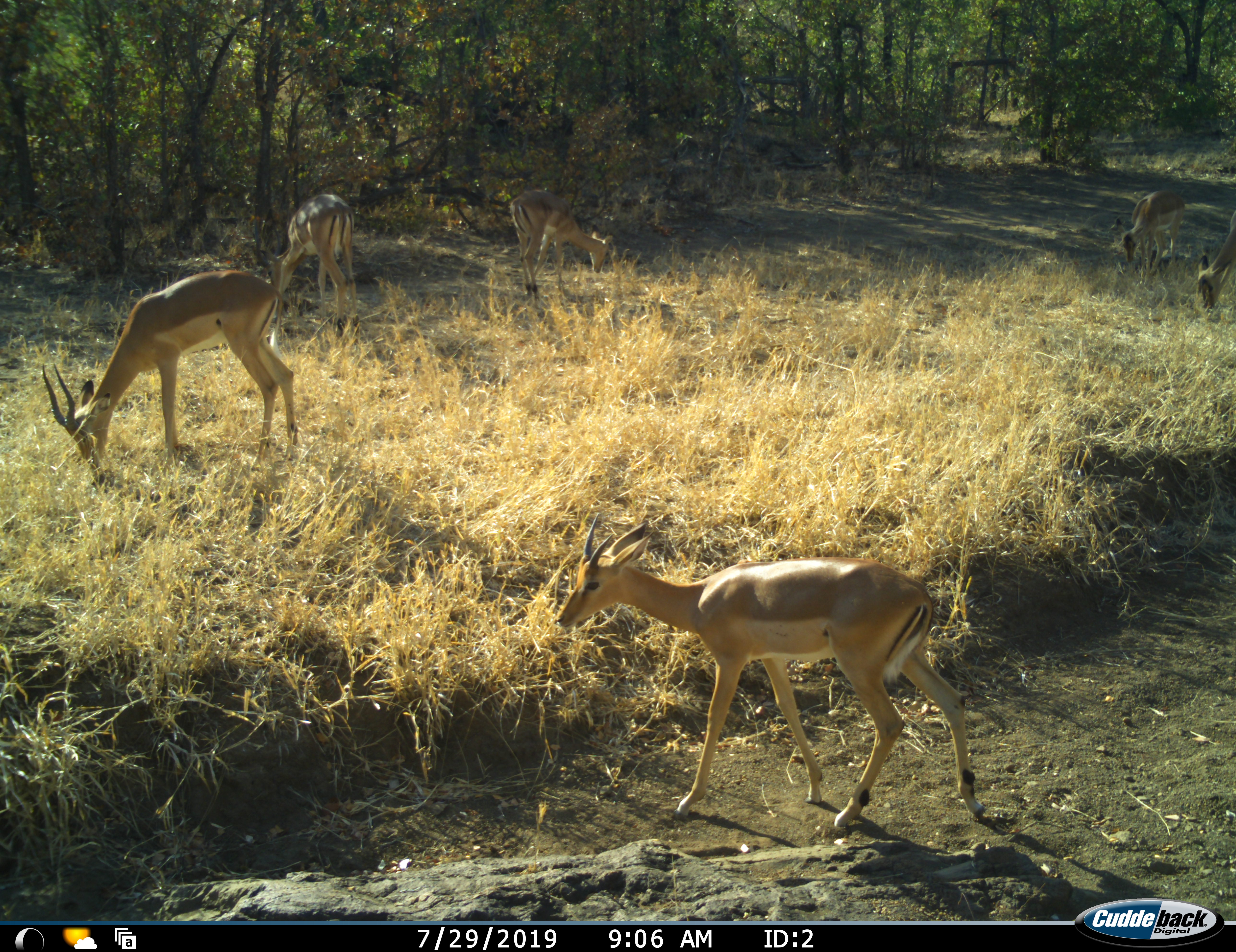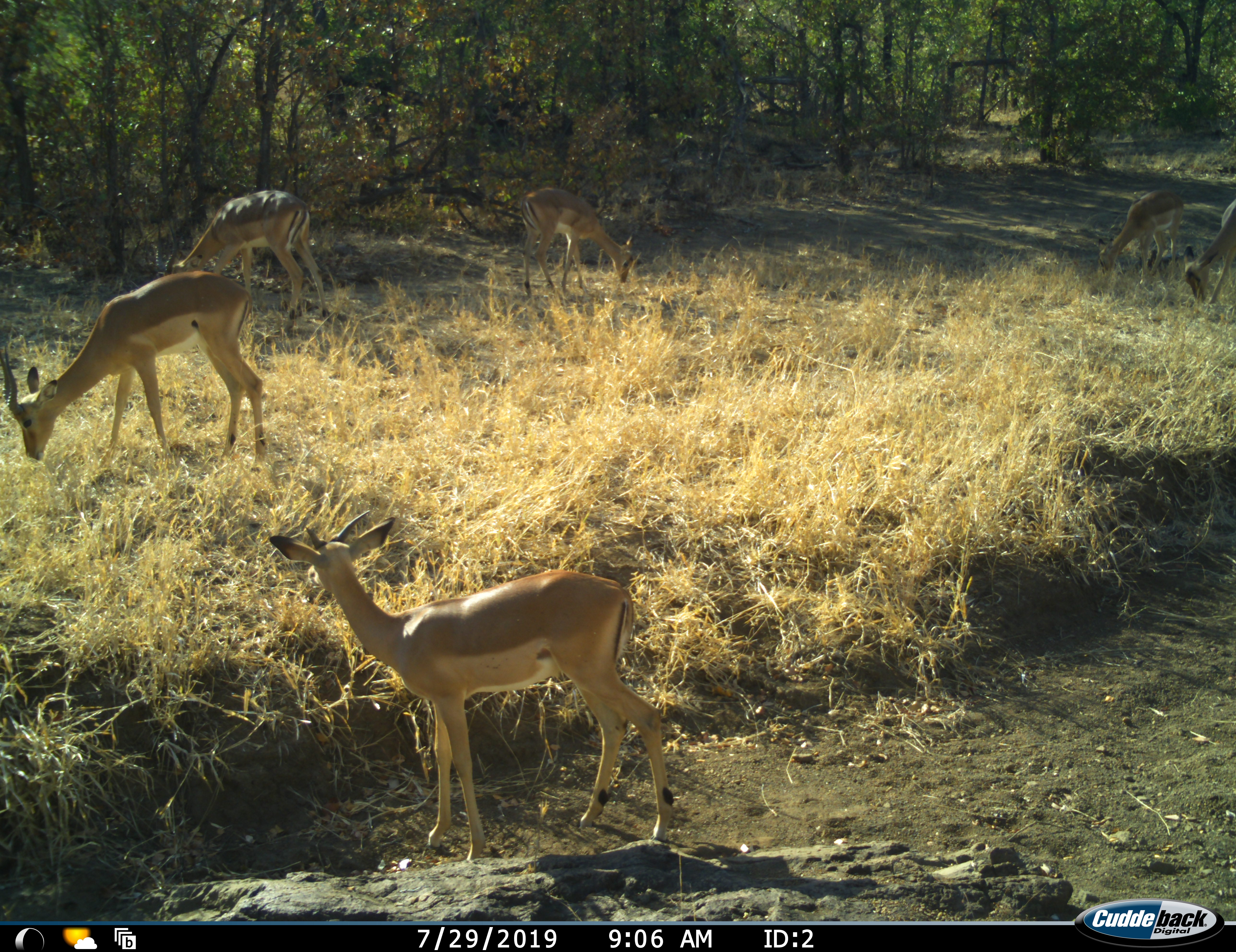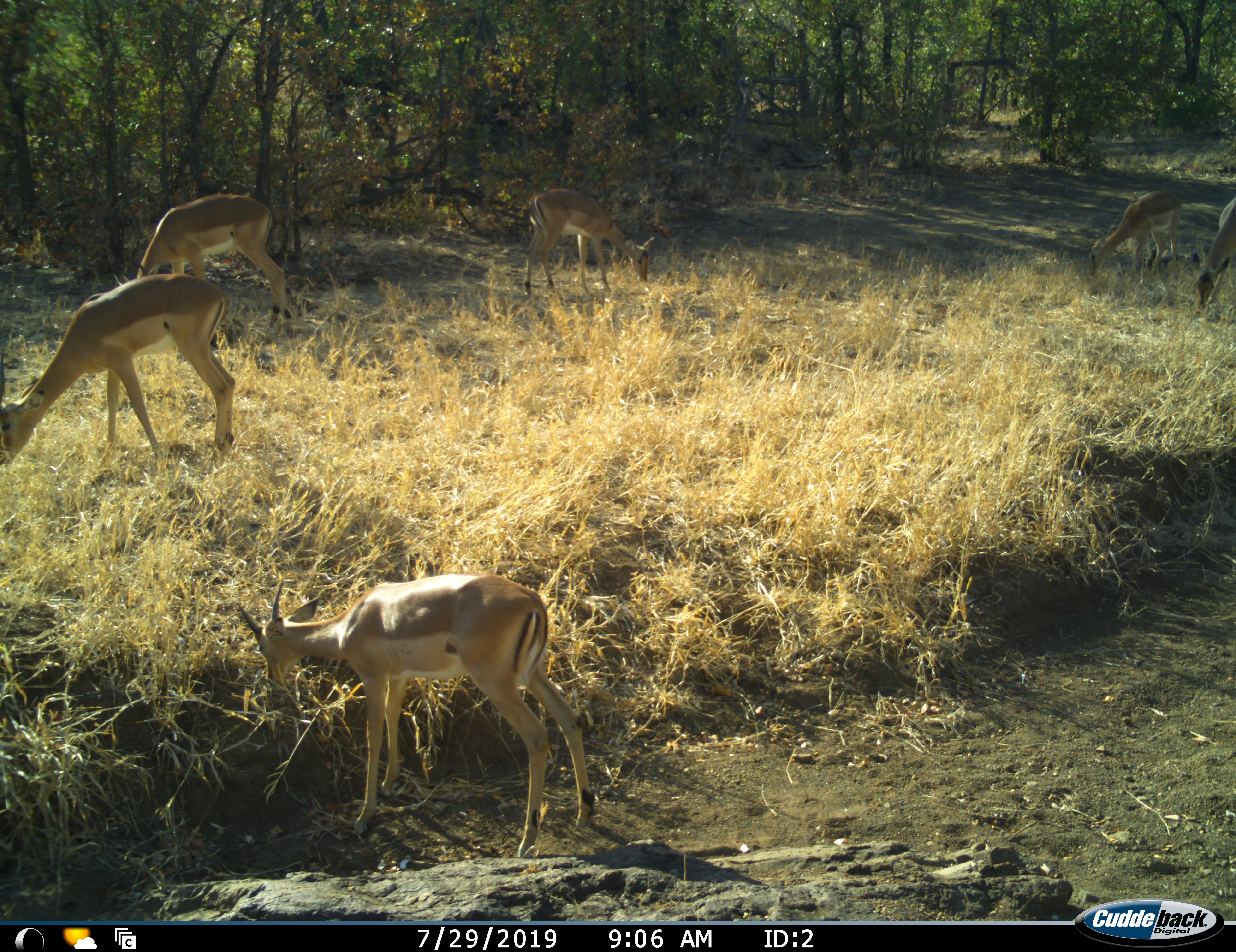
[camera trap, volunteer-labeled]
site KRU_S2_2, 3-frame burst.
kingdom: Animalia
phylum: Chordata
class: Mammalia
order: Artiodactyla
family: Bovidae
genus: Aepyceros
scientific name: Aepyceros melampus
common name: impala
Impala (Aepyceros melampus), count 6. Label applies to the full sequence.